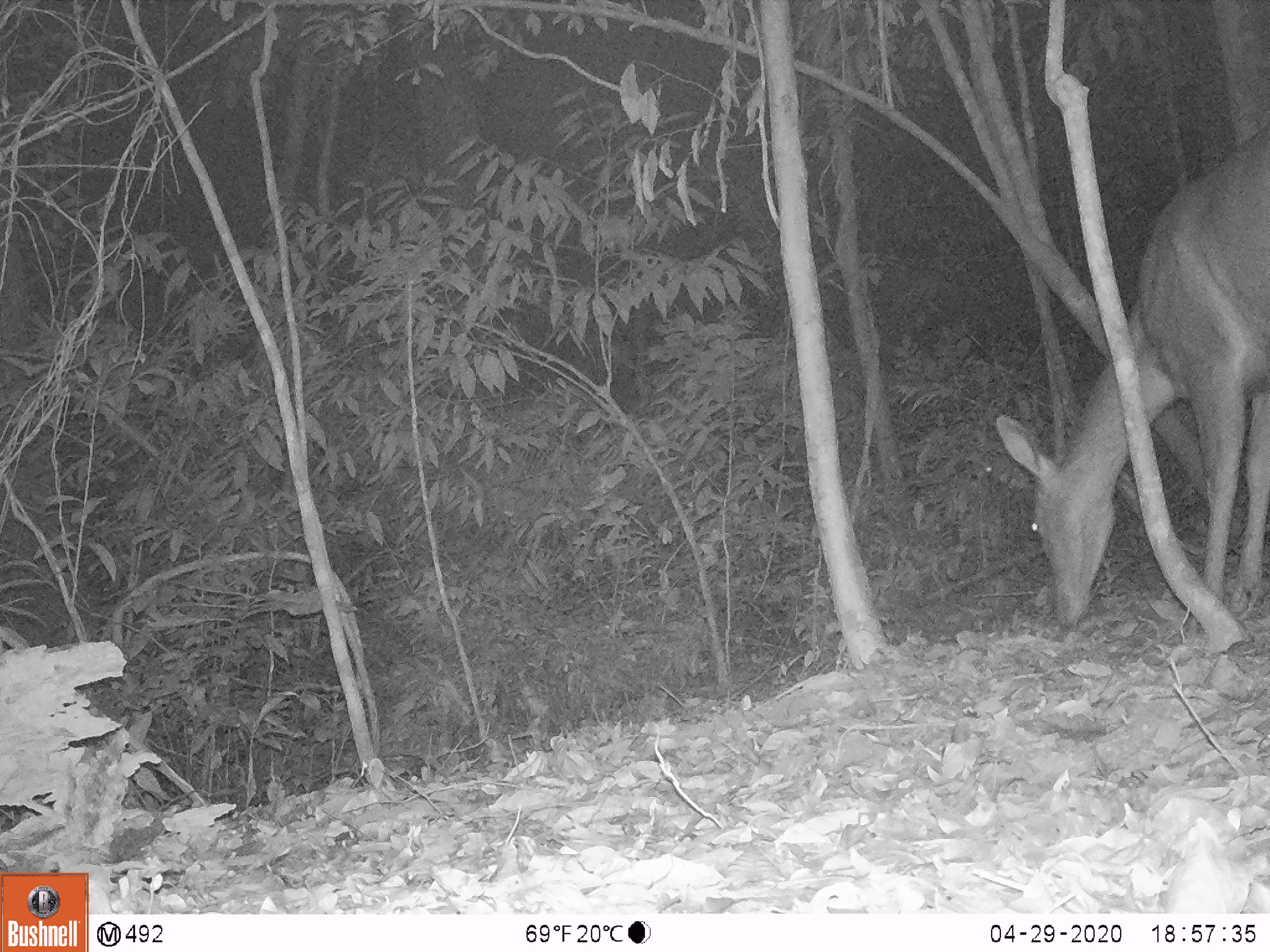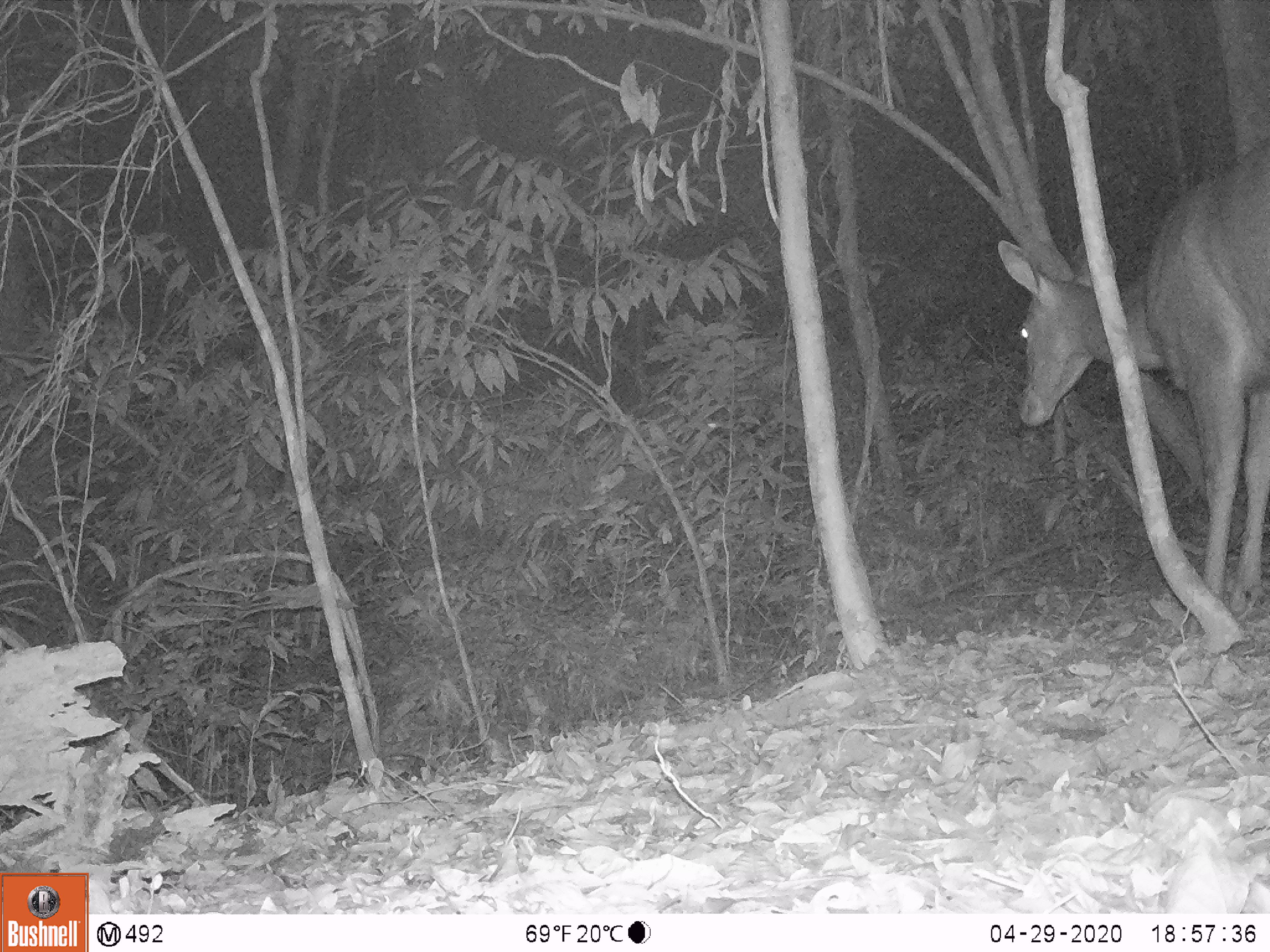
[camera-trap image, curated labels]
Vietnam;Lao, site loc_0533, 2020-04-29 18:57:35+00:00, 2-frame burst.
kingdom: Animalia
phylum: Chordata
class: Mammalia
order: Artiodactyla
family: Cervidae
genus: Rusa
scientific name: Rusa unicolor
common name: sambar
Sambar (Rusa unicolor). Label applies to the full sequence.